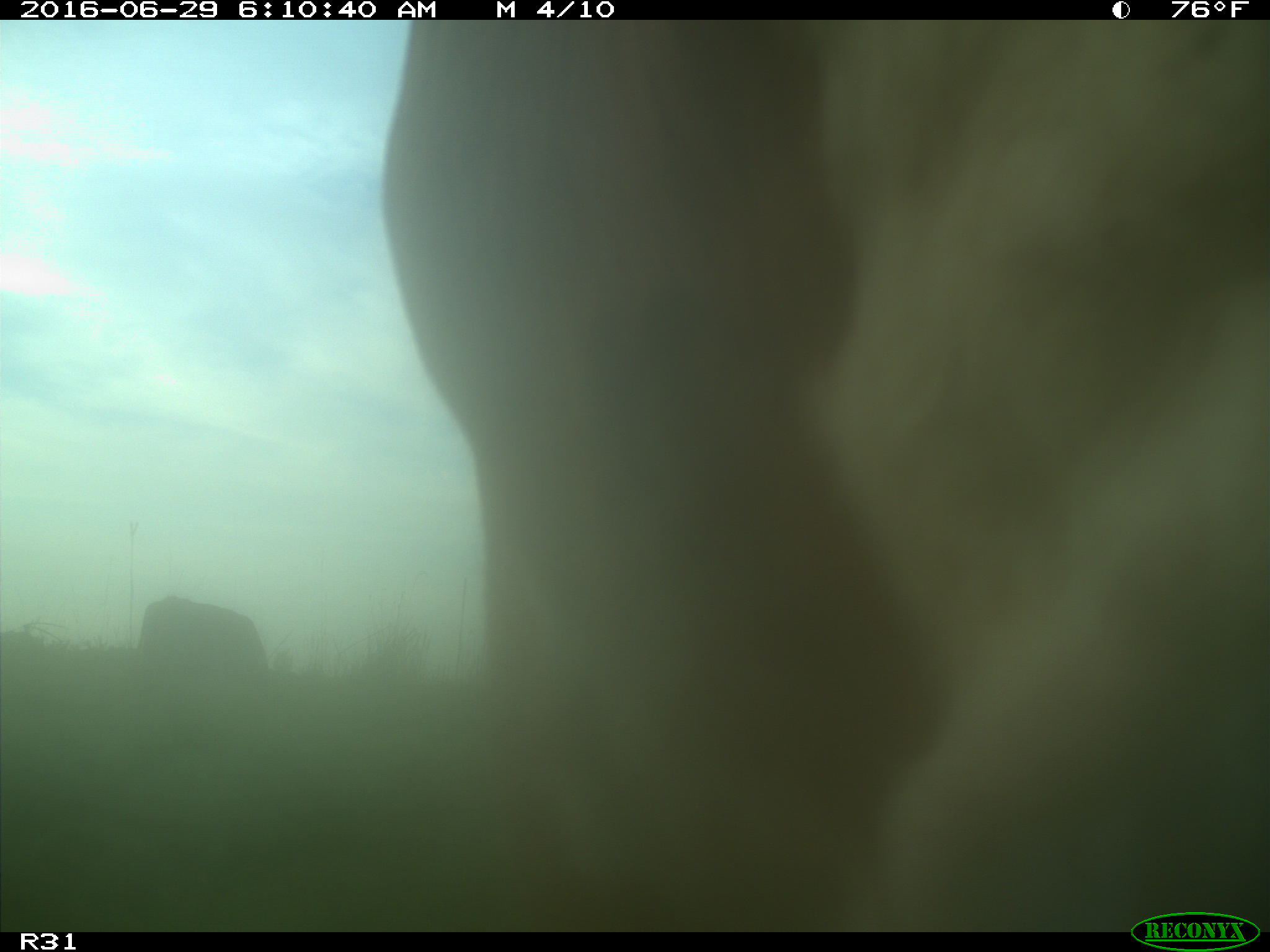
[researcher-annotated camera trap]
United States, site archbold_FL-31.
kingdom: Animalia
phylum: Chordata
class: Mammalia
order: Artiodactyla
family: Bovidae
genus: Bos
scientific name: Bos taurus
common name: domestic cow